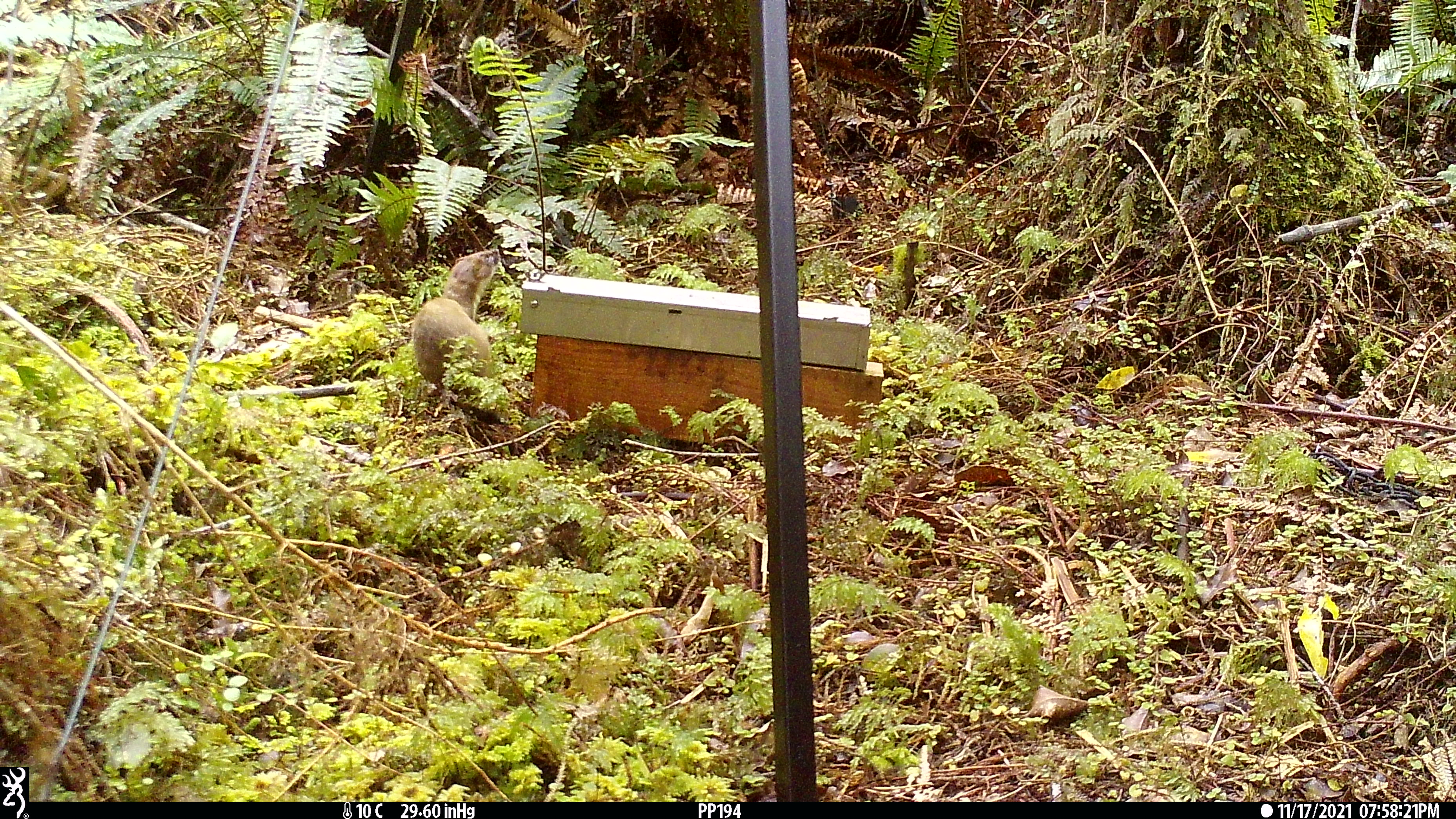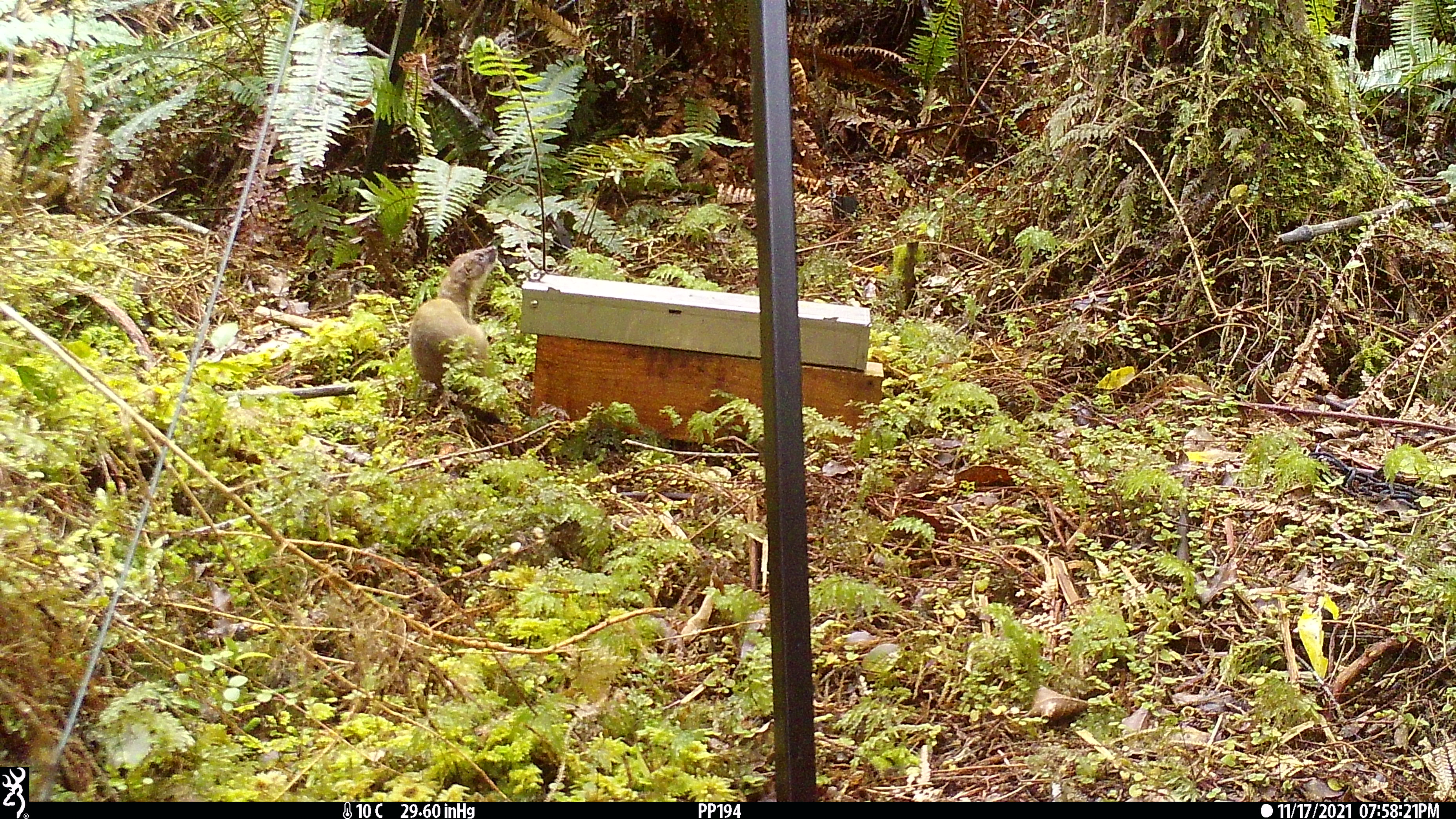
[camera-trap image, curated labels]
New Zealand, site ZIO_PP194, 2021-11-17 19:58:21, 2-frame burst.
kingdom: Animalia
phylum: Chordata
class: Mammalia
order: Carnivora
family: Mustelidae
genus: Mustela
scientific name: Mustela erminea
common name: stoat